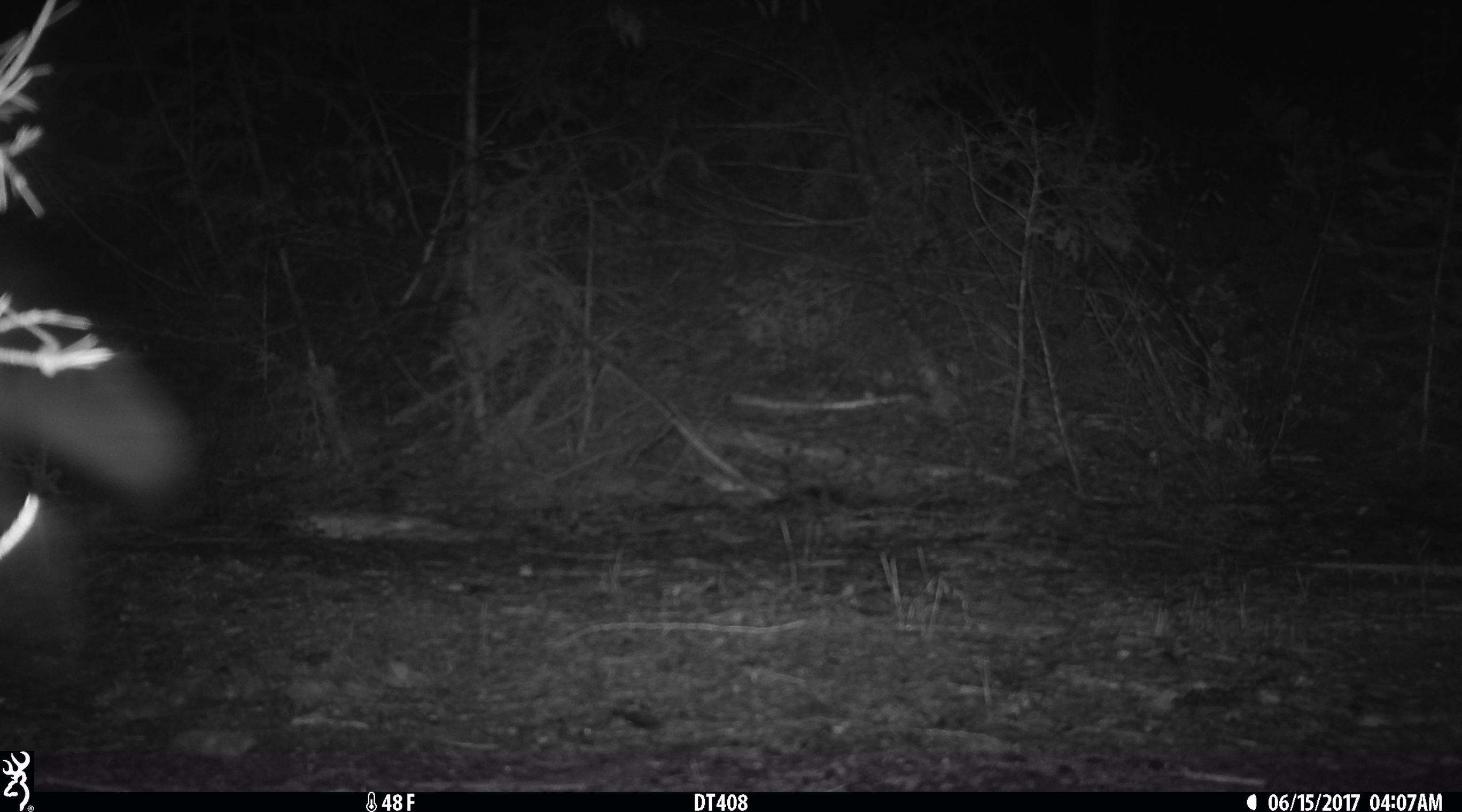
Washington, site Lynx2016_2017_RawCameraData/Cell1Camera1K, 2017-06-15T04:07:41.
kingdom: Animalia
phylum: Chordata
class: Mammalia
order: Carnivora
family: Canidae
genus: Canis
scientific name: Canis latrans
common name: coyote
Canis latrans (coyote). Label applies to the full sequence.